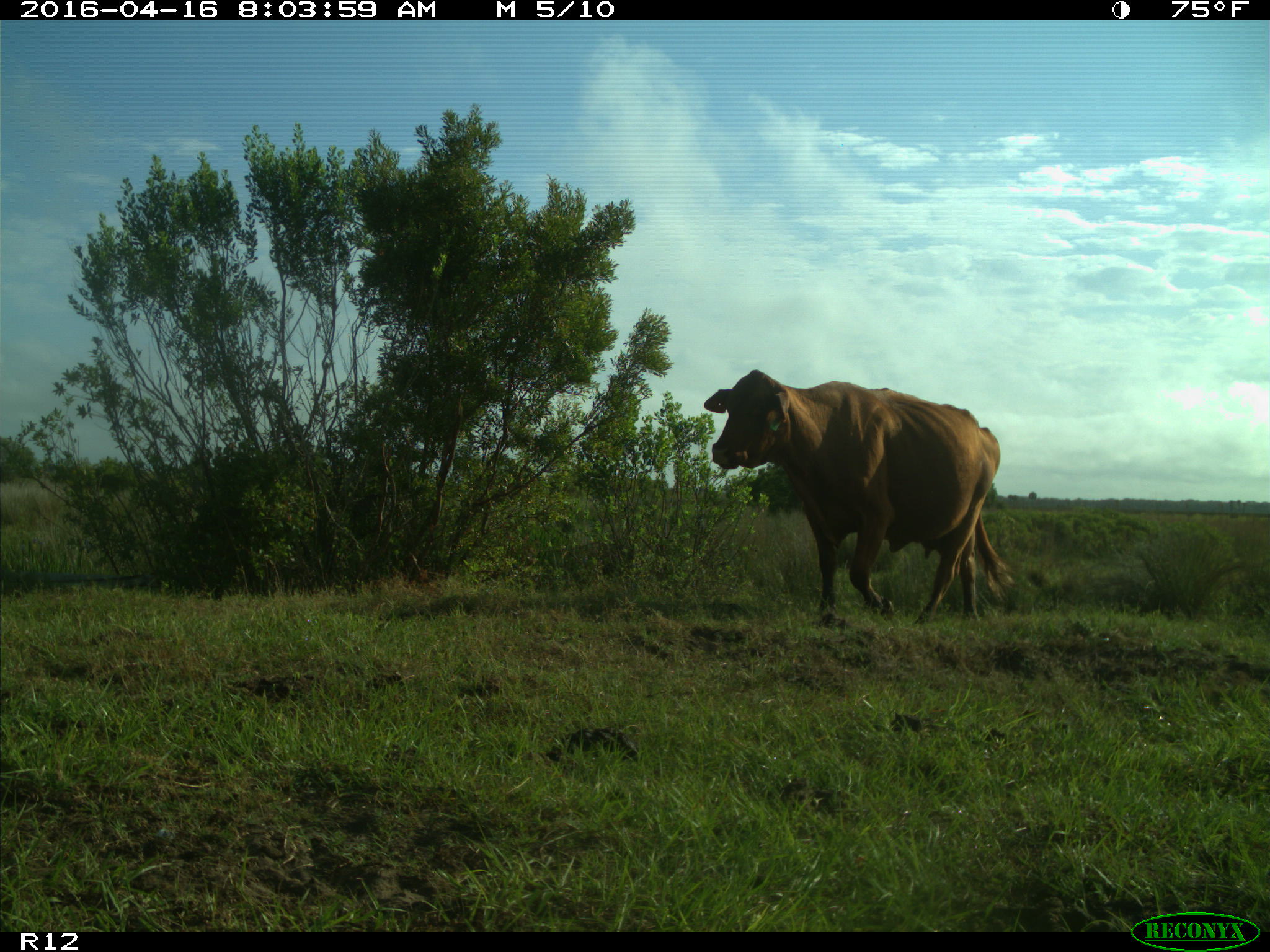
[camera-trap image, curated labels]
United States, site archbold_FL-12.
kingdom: Animalia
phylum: Chordata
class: Mammalia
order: Artiodactyla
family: Bovidae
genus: Bos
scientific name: Bos taurus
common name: domestic cow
Bos taurus (domestic cow).